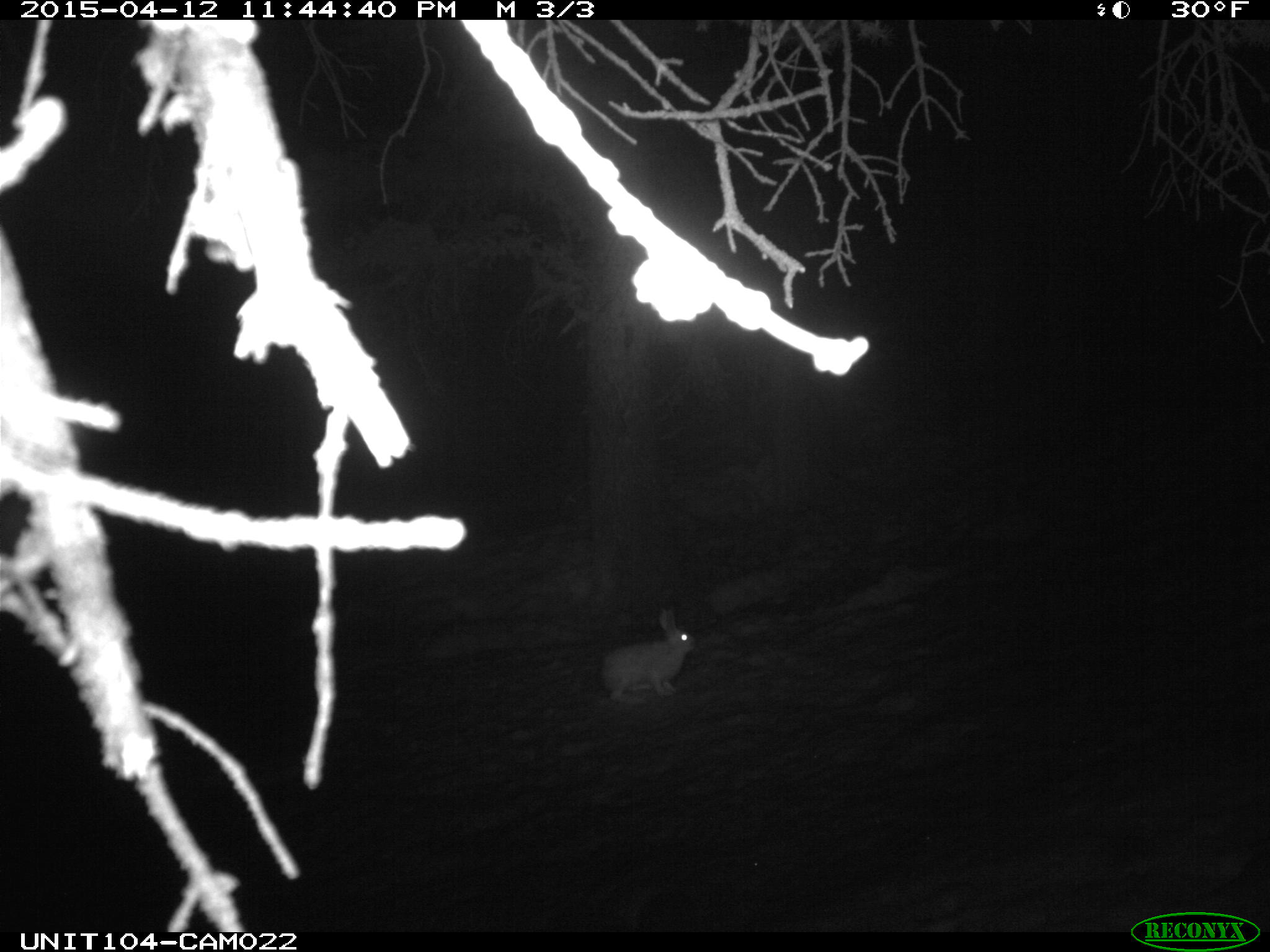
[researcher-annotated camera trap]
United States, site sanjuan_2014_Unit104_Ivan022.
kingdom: Animalia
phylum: Chordata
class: Mammalia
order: Lagomorpha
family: Leporidae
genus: Lepus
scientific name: Lepus americanus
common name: snowshoe hare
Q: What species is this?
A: Lepus americanus (snowshoe hare).